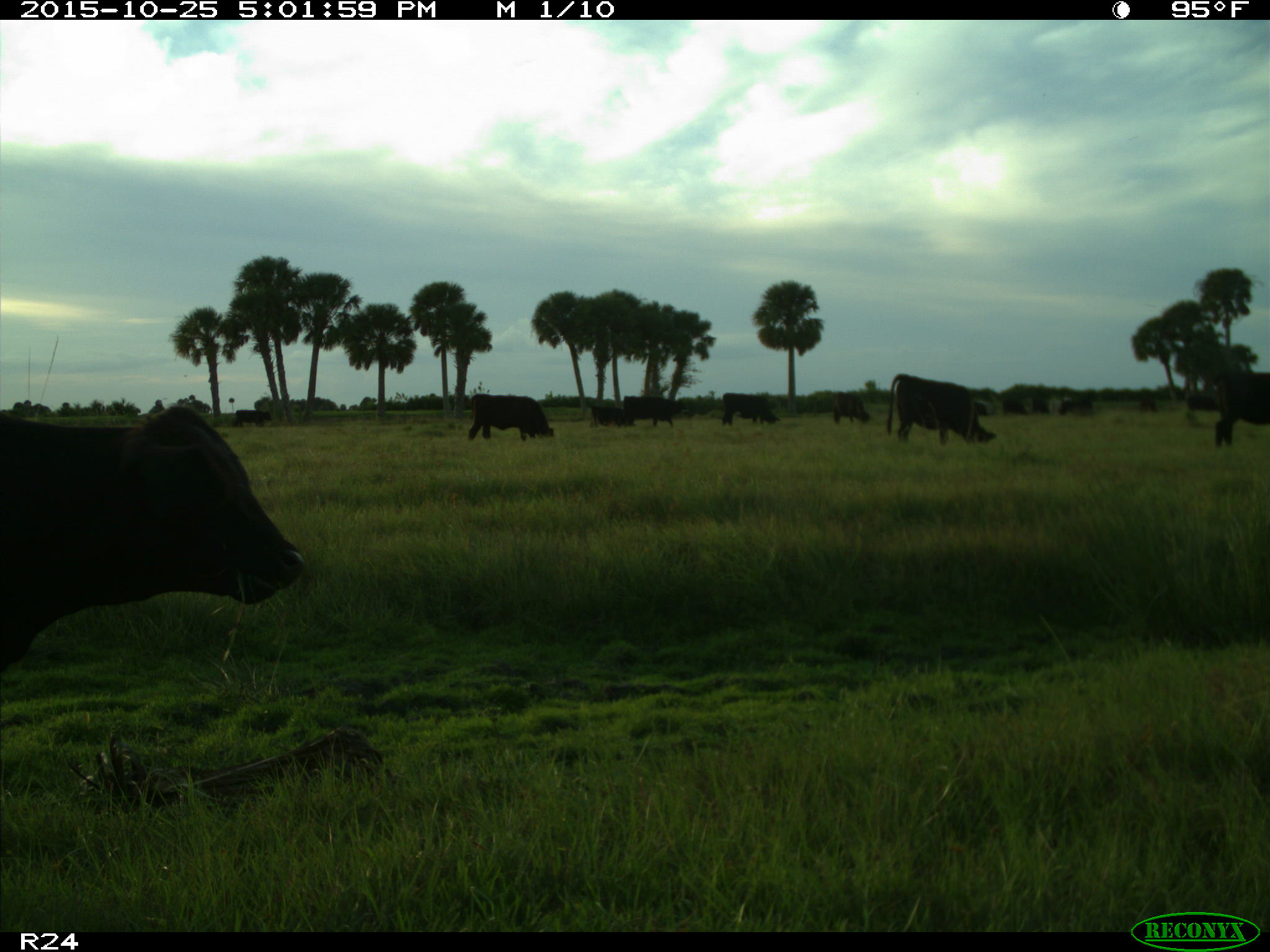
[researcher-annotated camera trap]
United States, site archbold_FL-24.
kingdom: Animalia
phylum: Chordata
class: Mammalia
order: Artiodactyla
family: Bovidae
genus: Bos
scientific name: Bos taurus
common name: domestic cow